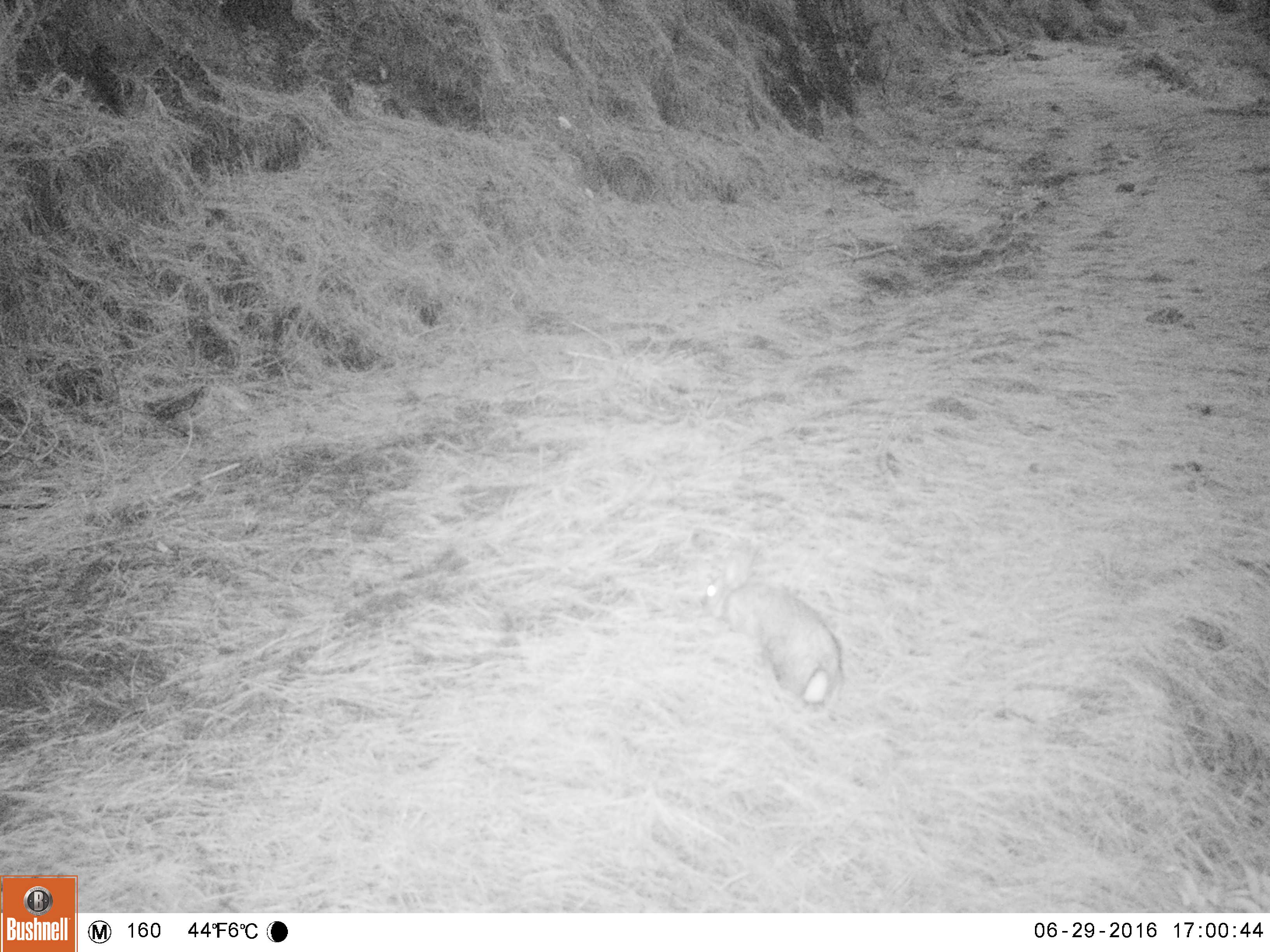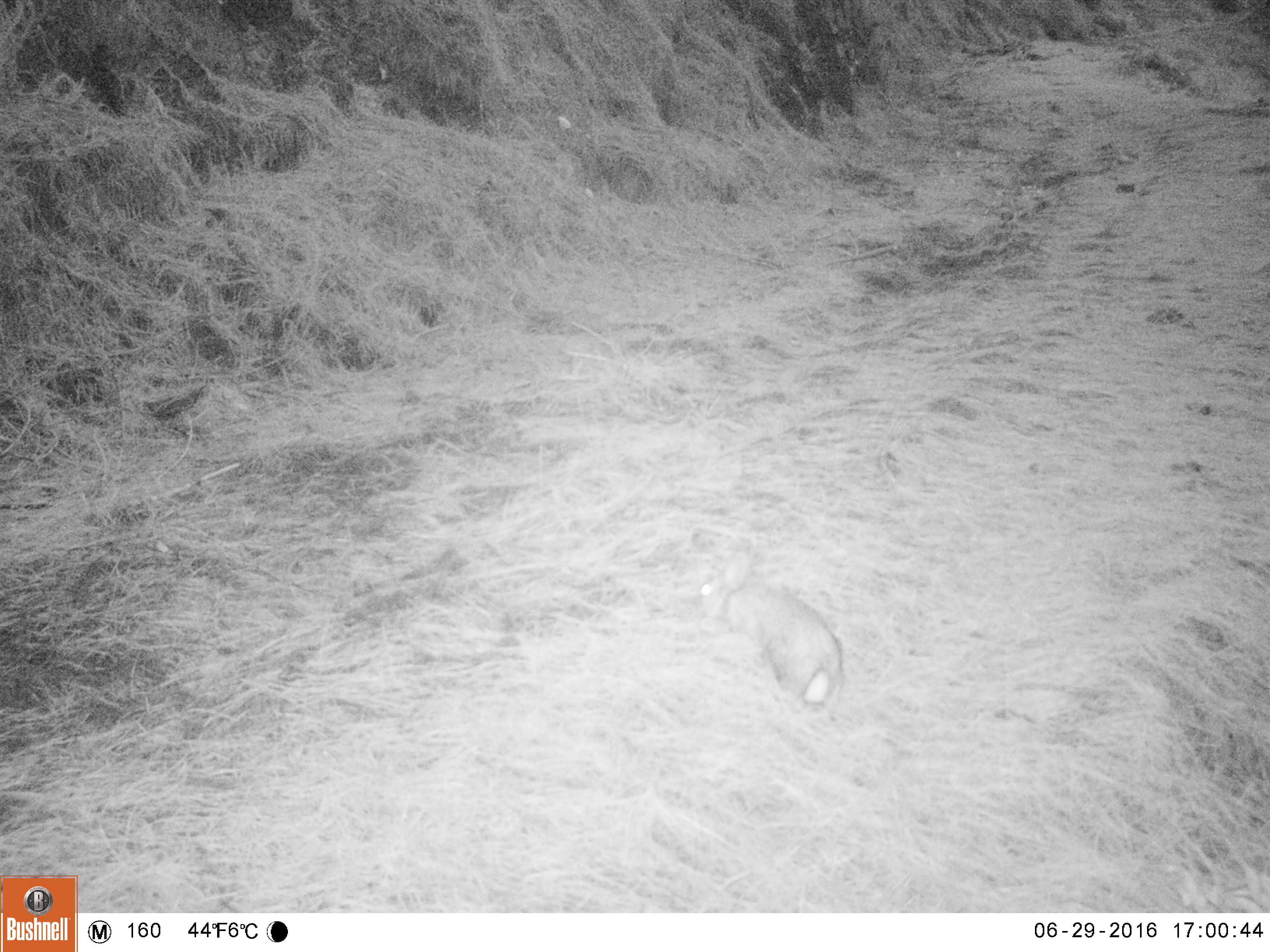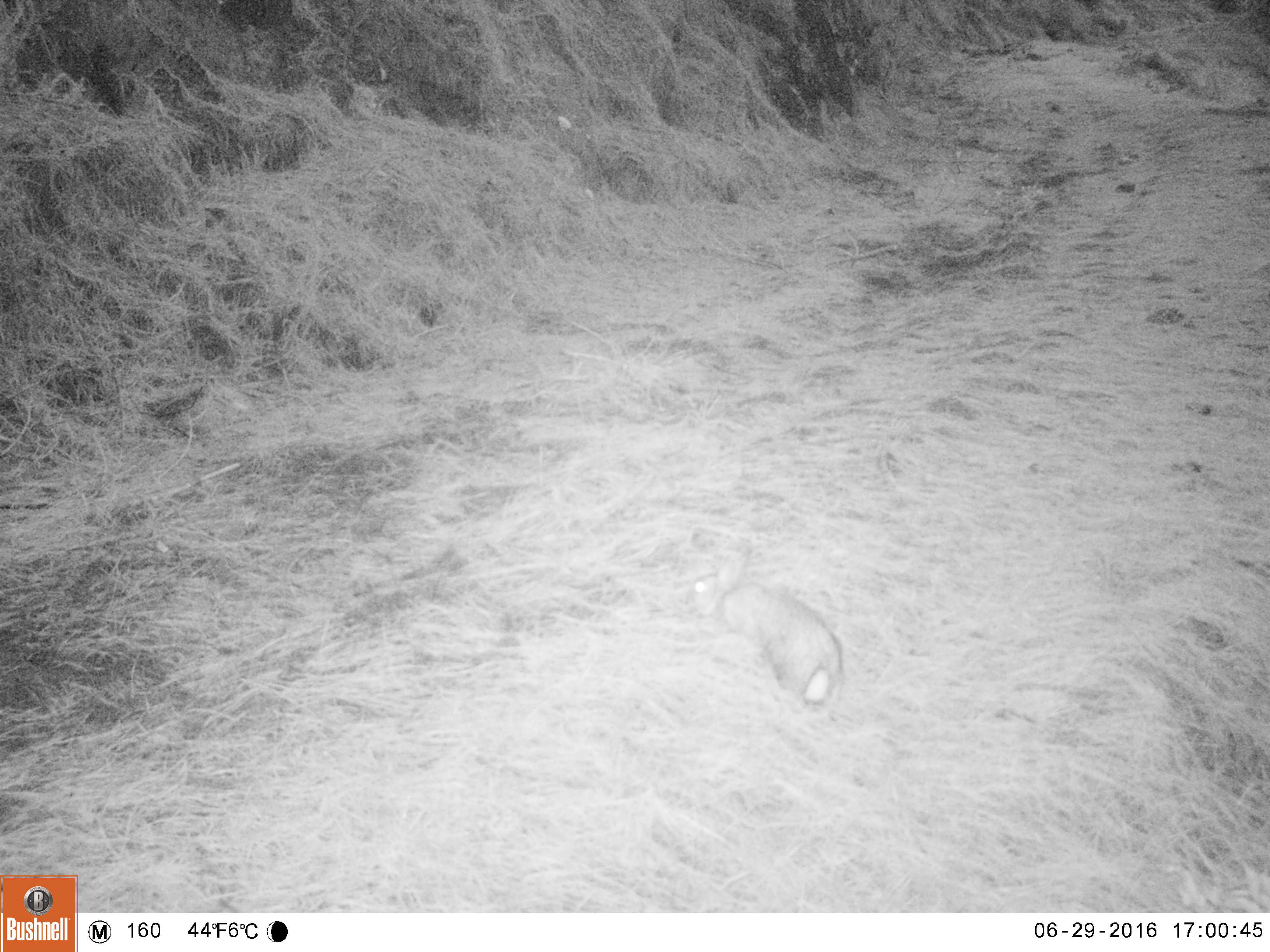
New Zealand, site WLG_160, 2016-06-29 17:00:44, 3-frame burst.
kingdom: Animalia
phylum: Chordata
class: Mammalia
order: Lagomorpha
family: Leporidae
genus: Oryctolagus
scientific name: Oryctolagus cuniculus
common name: european rabbit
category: rabbit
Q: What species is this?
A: Rabbit (european rabbit) (Oryctolagus cuniculus).